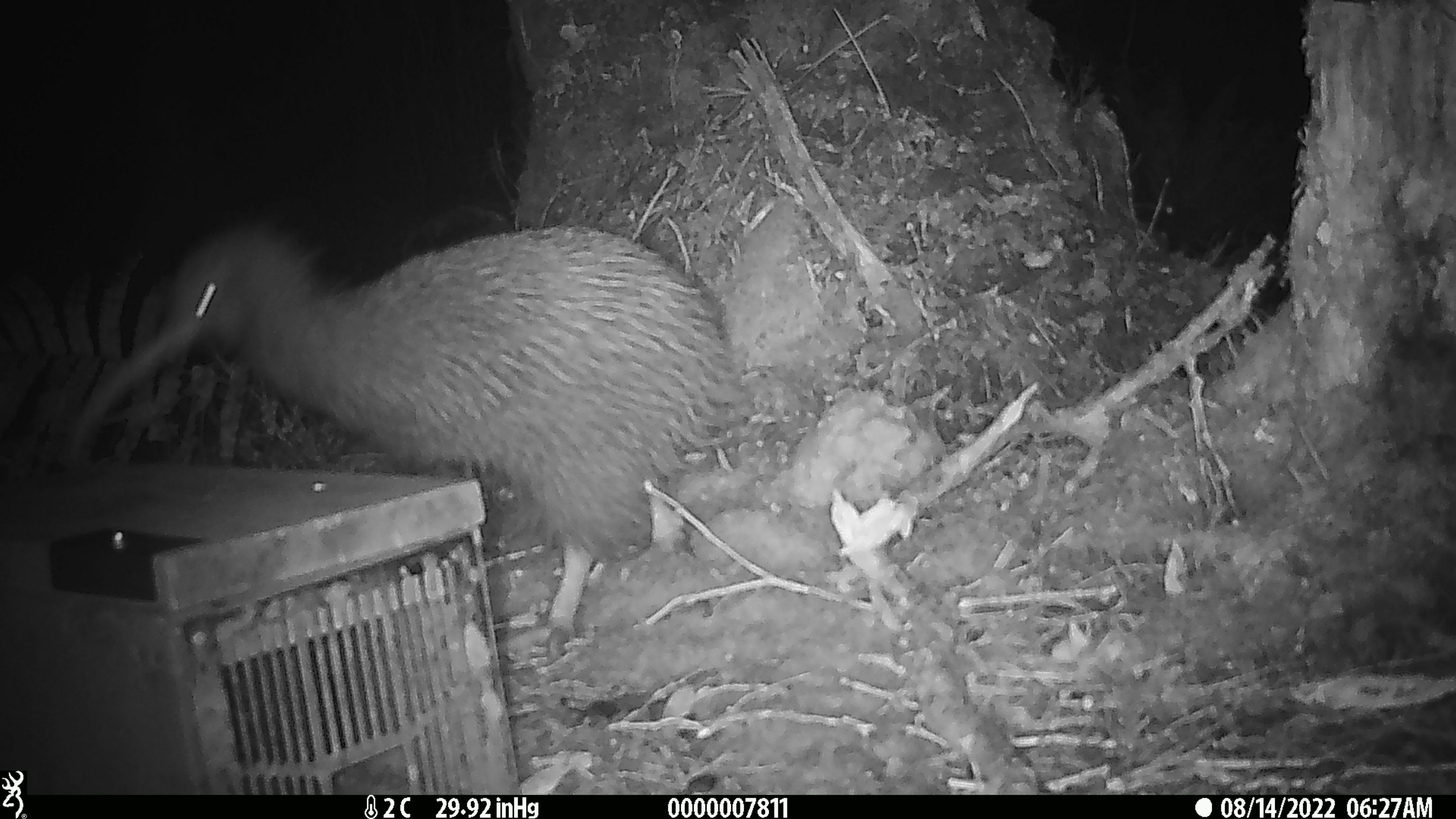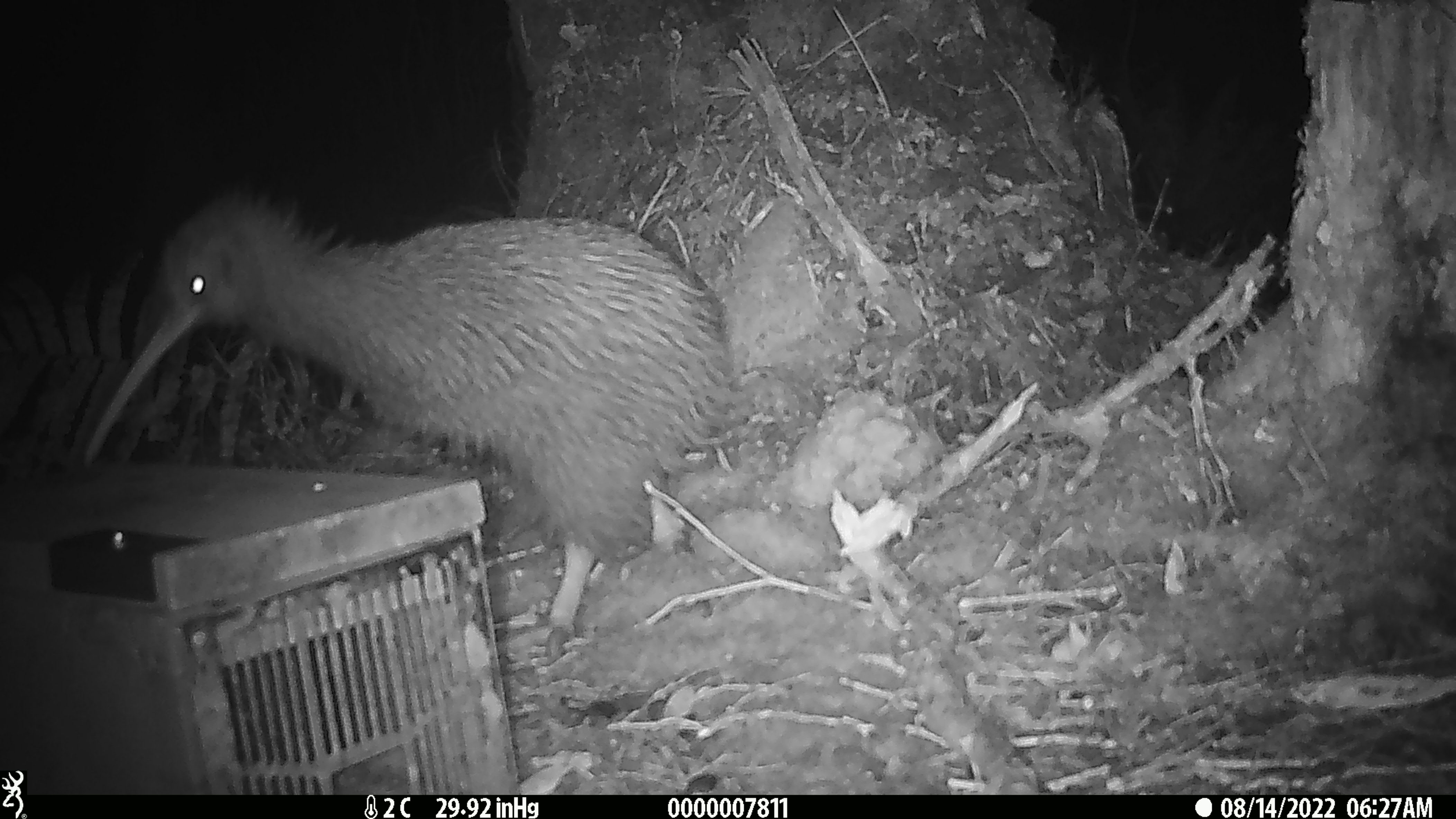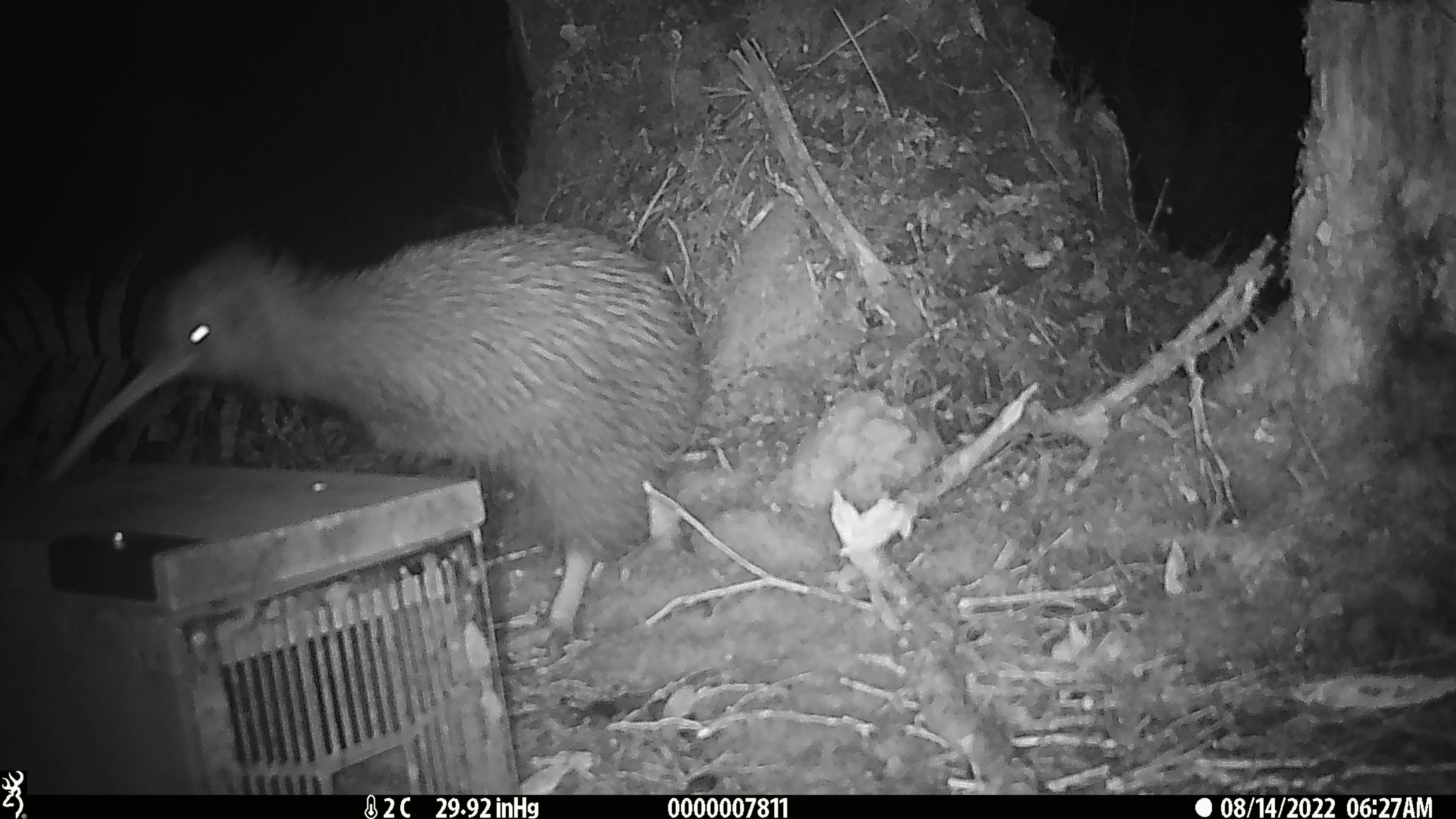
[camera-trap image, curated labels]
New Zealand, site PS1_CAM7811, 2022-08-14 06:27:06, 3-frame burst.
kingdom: Animalia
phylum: Chordata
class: Aves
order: Apterygiformes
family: Apterygidae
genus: Apteryx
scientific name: Apteryx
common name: kiwi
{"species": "kiwi (Apteryx)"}